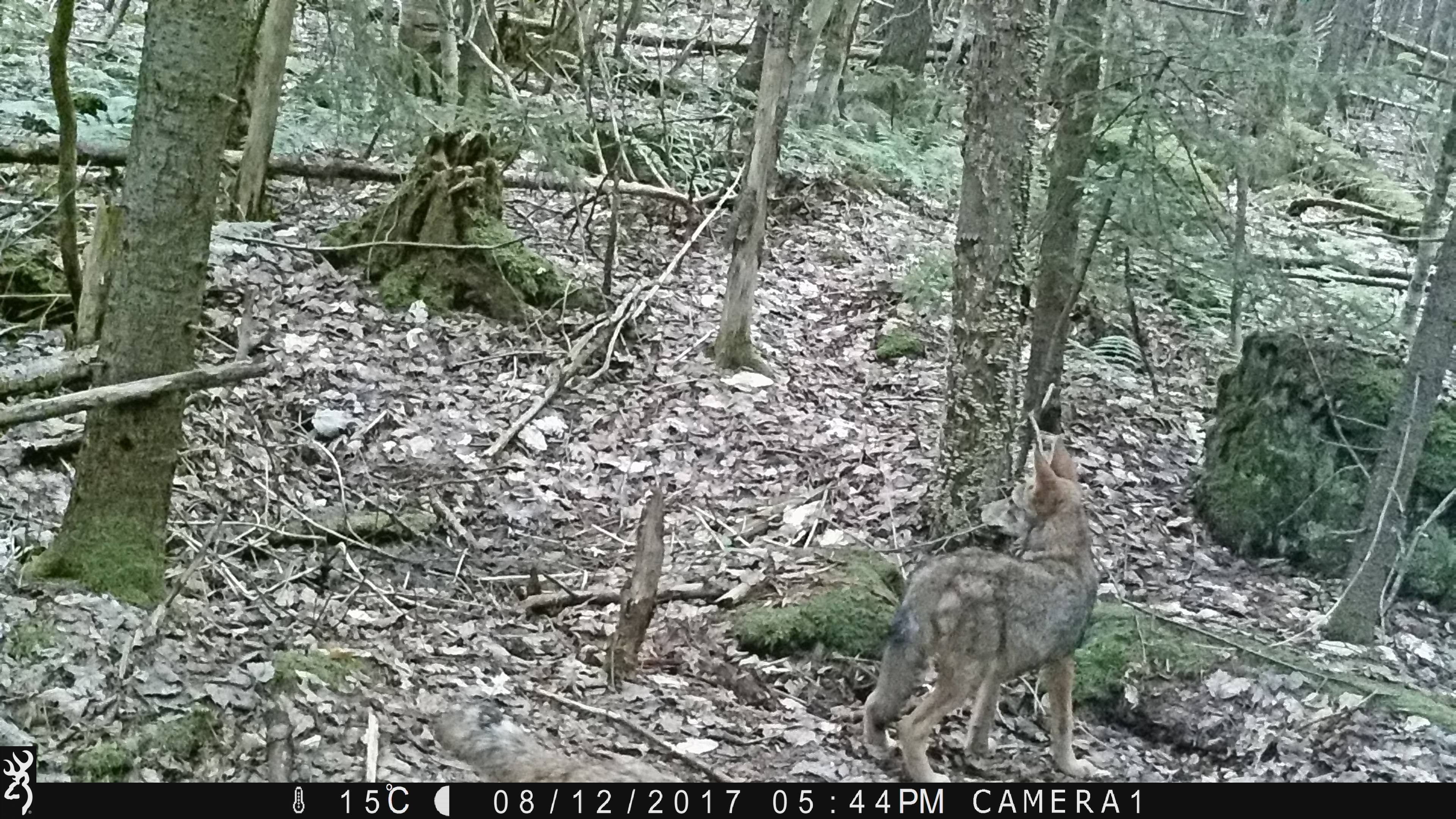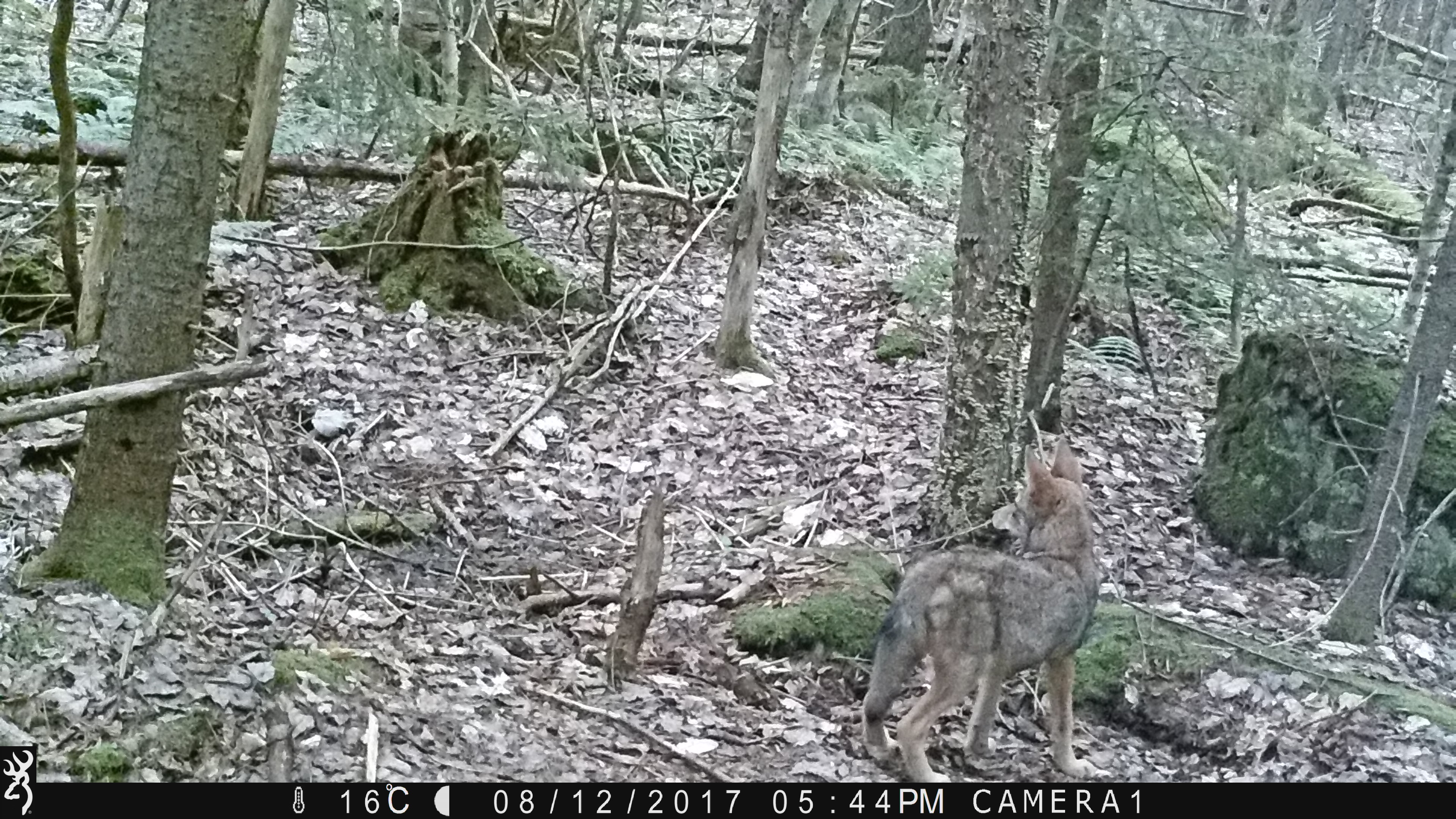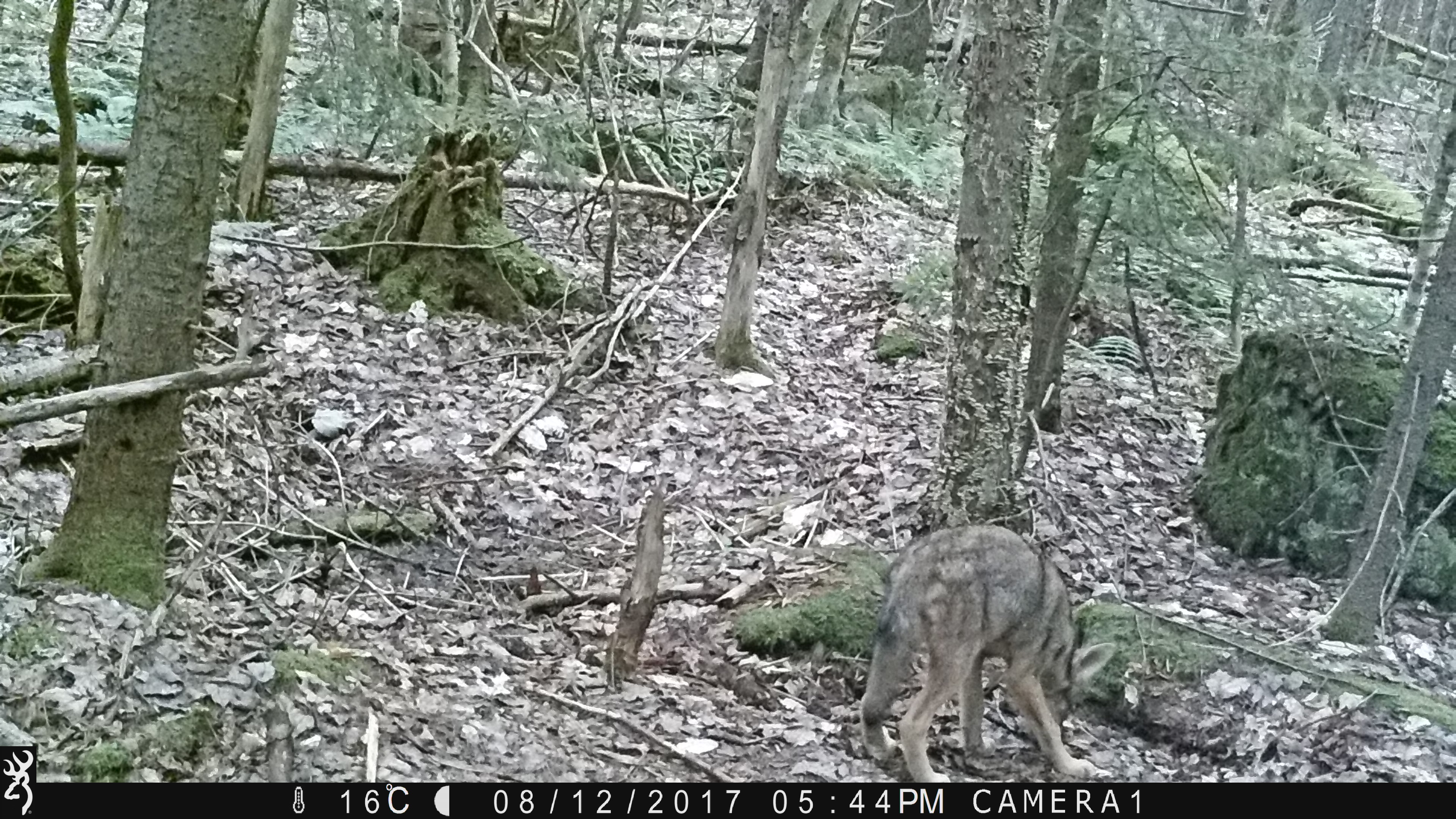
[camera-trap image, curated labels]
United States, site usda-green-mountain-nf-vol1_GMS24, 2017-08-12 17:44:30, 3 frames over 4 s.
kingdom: Animalia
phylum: Chordata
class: Mammalia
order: Carnivora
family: Canidae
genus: Canis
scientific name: Canis latrans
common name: coyote